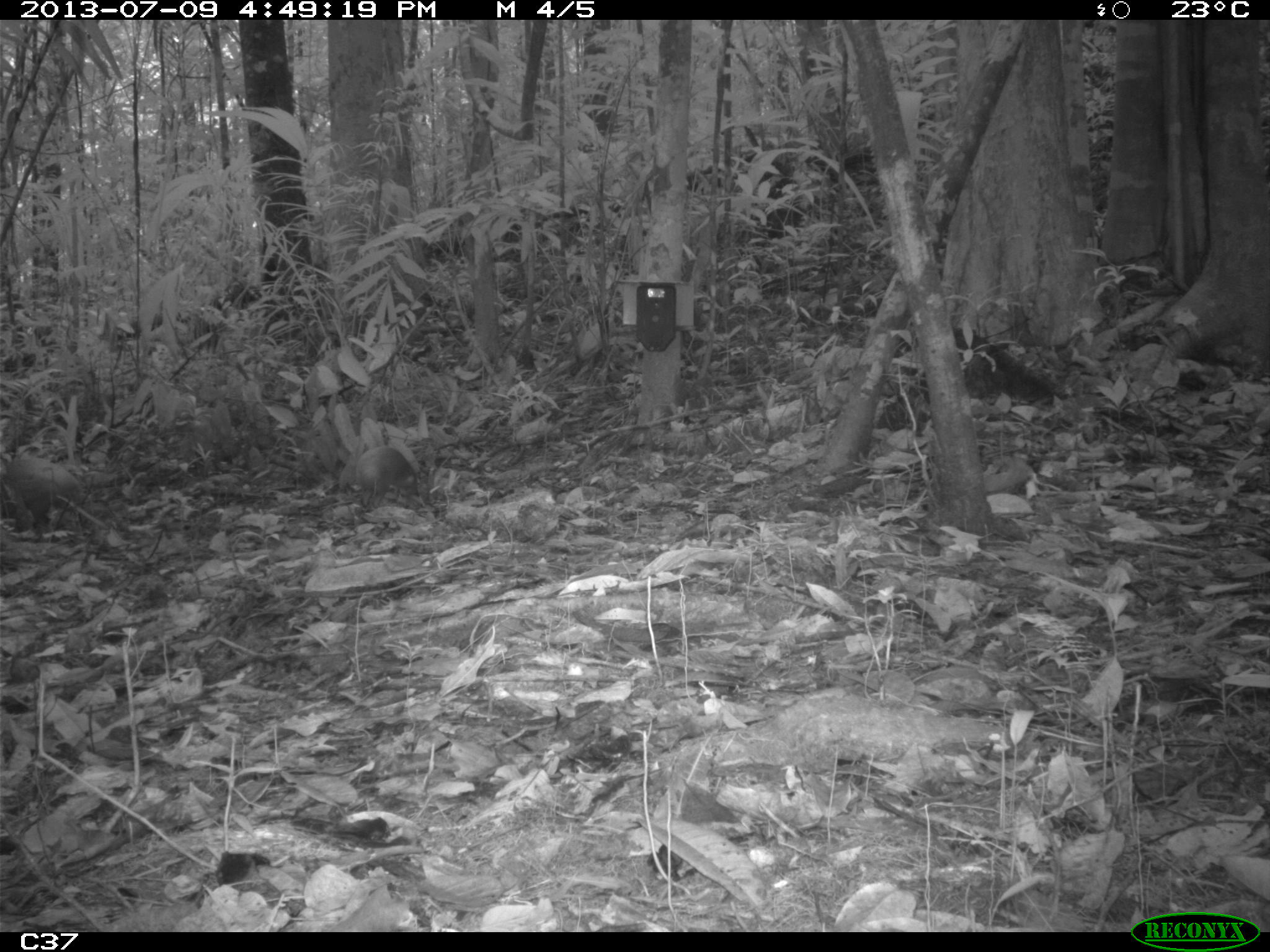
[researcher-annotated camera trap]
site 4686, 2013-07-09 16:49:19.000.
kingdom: Animalia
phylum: Chordata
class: Mammalia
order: Rodentia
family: Dasyproctidae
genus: Dasyprocta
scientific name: Dasyprocta leporina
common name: red-rumped agouti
Dasyprocta leporina (red-rumped agouti), count 2, age adult, sex female.